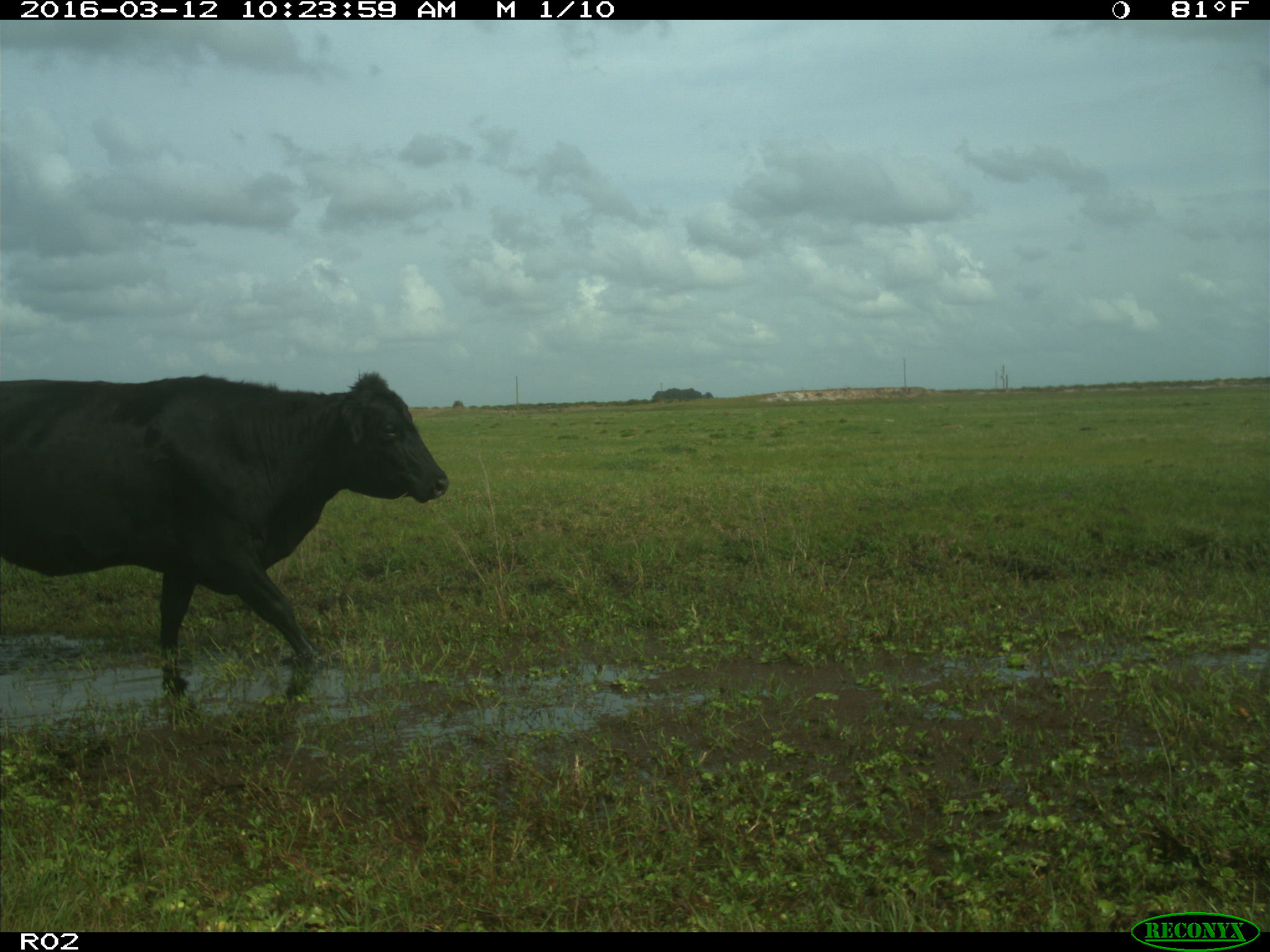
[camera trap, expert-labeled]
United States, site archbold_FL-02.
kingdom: Animalia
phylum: Chordata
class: Mammalia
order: Artiodactyla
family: Bovidae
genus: Bos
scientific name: Bos taurus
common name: domestic cow